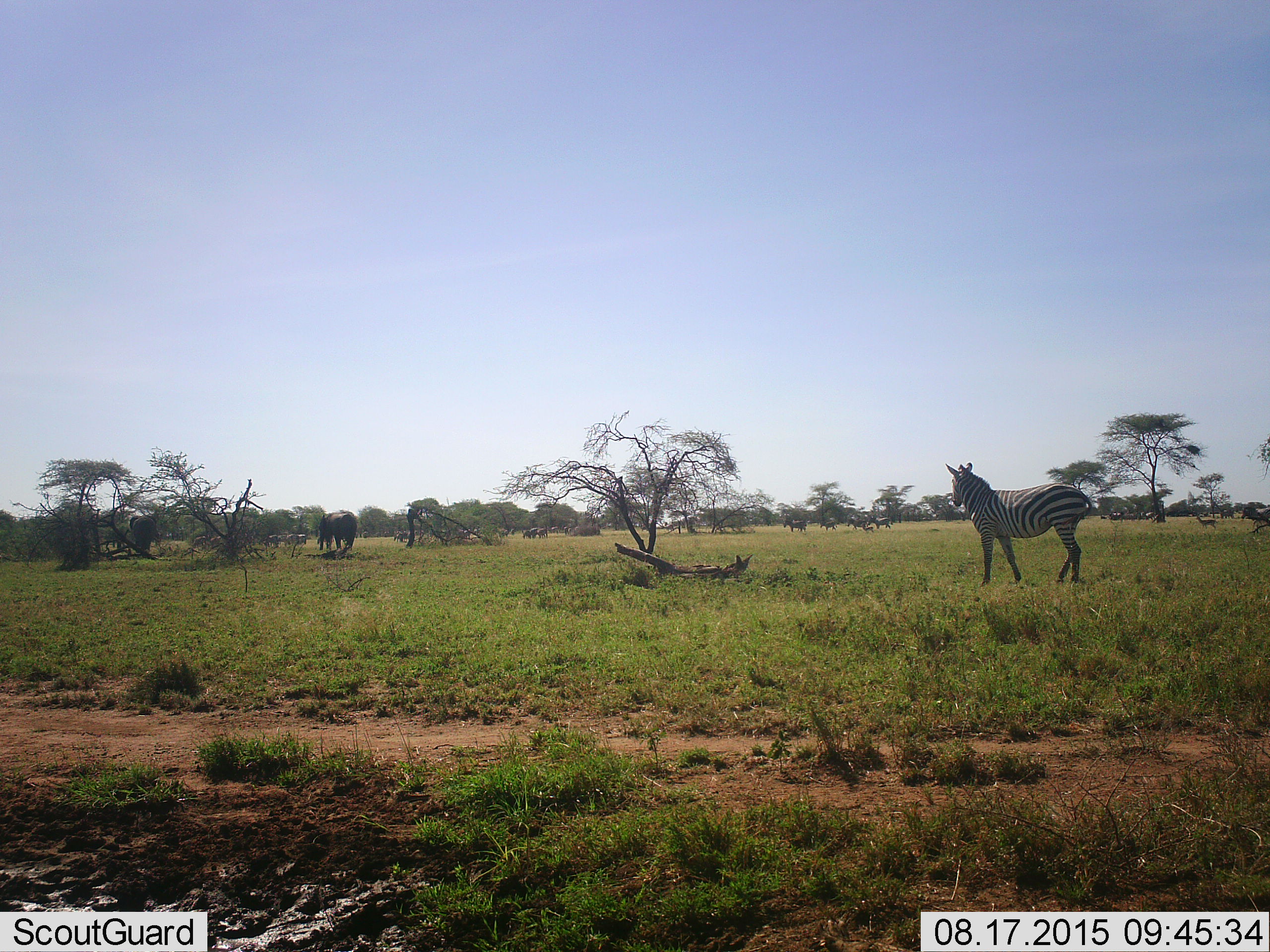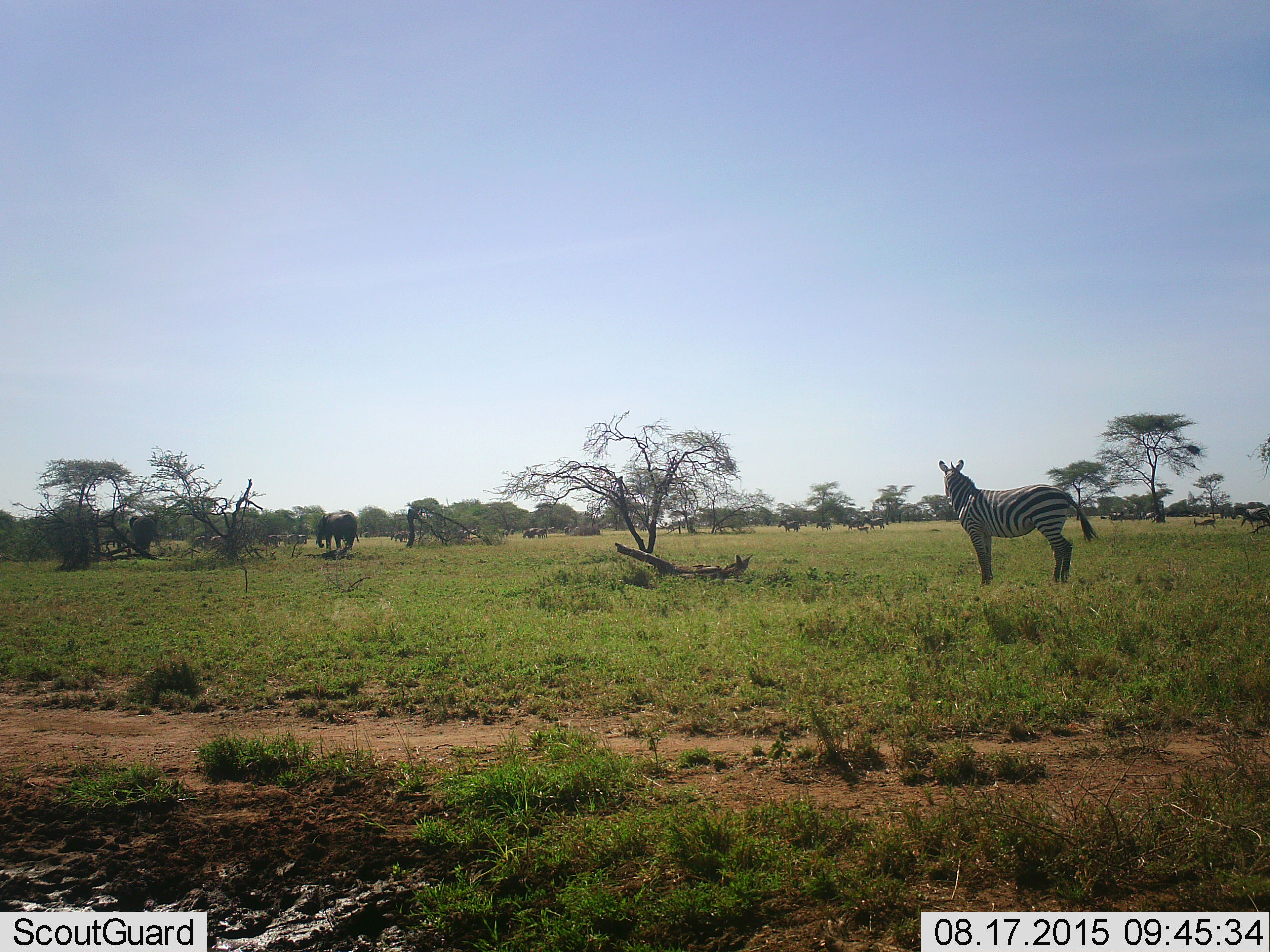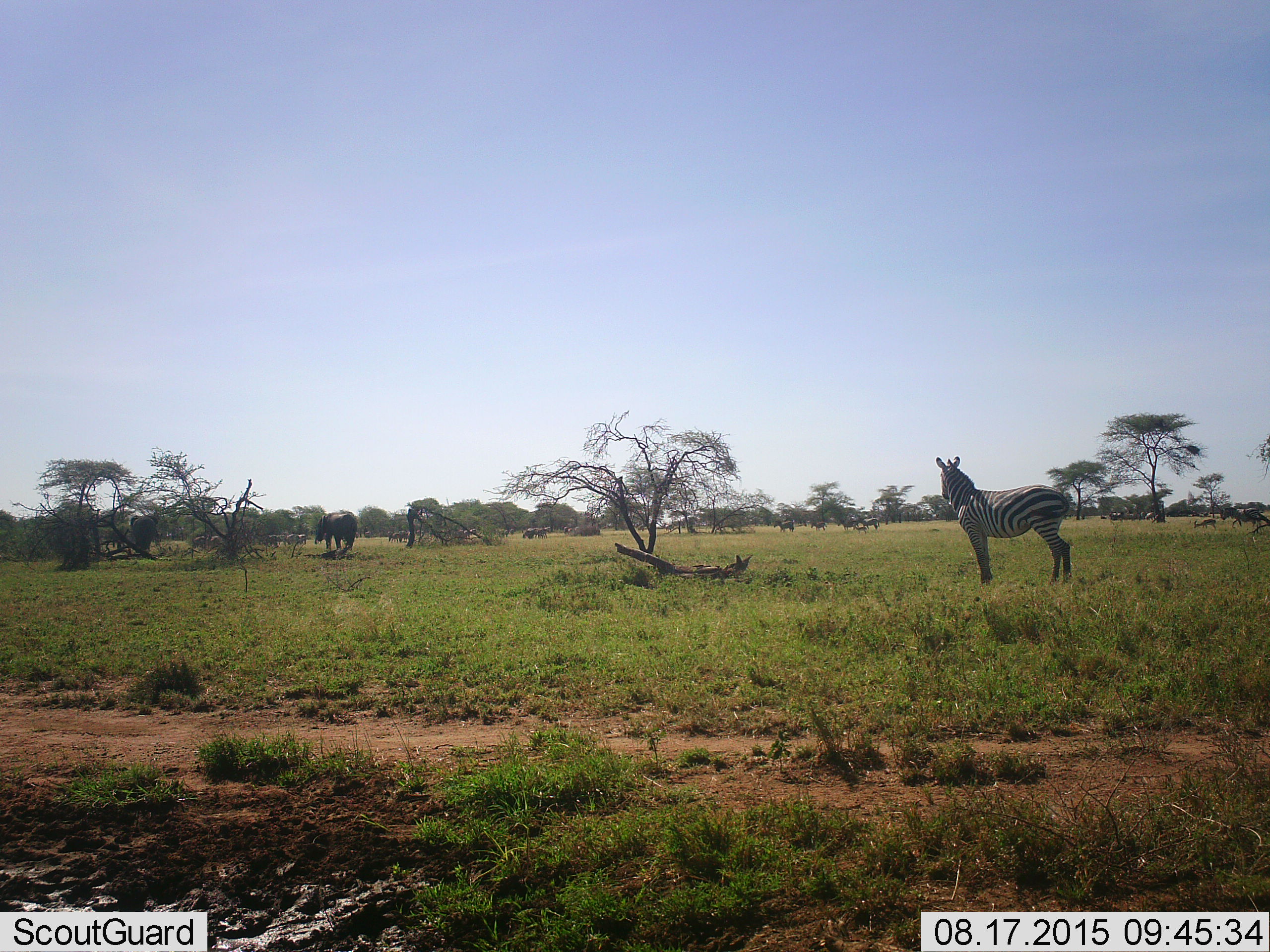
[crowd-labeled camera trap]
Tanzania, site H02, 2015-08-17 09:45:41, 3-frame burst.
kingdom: Animalia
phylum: Chordata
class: Mammalia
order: Proboscidea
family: Elephantidae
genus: Loxodonta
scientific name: Loxodonta africana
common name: african bush elephant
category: elephant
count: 2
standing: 69%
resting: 0%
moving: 46%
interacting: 0%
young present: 0%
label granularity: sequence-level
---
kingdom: Animalia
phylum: Chordata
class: Mammalia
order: Artiodactyla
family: Bovidae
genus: Eudorcas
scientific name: Eudorcas thomsonii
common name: thomson's gazelle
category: gazellethomsons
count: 2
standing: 57%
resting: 14%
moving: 57%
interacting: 0%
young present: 14%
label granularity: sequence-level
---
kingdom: Animalia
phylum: Chordata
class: Mammalia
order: Perissodactyla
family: Equidae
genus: Equus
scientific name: Equus quagga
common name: plains zebra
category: zebra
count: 6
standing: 80%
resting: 7%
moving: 73%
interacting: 7%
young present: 7%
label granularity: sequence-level